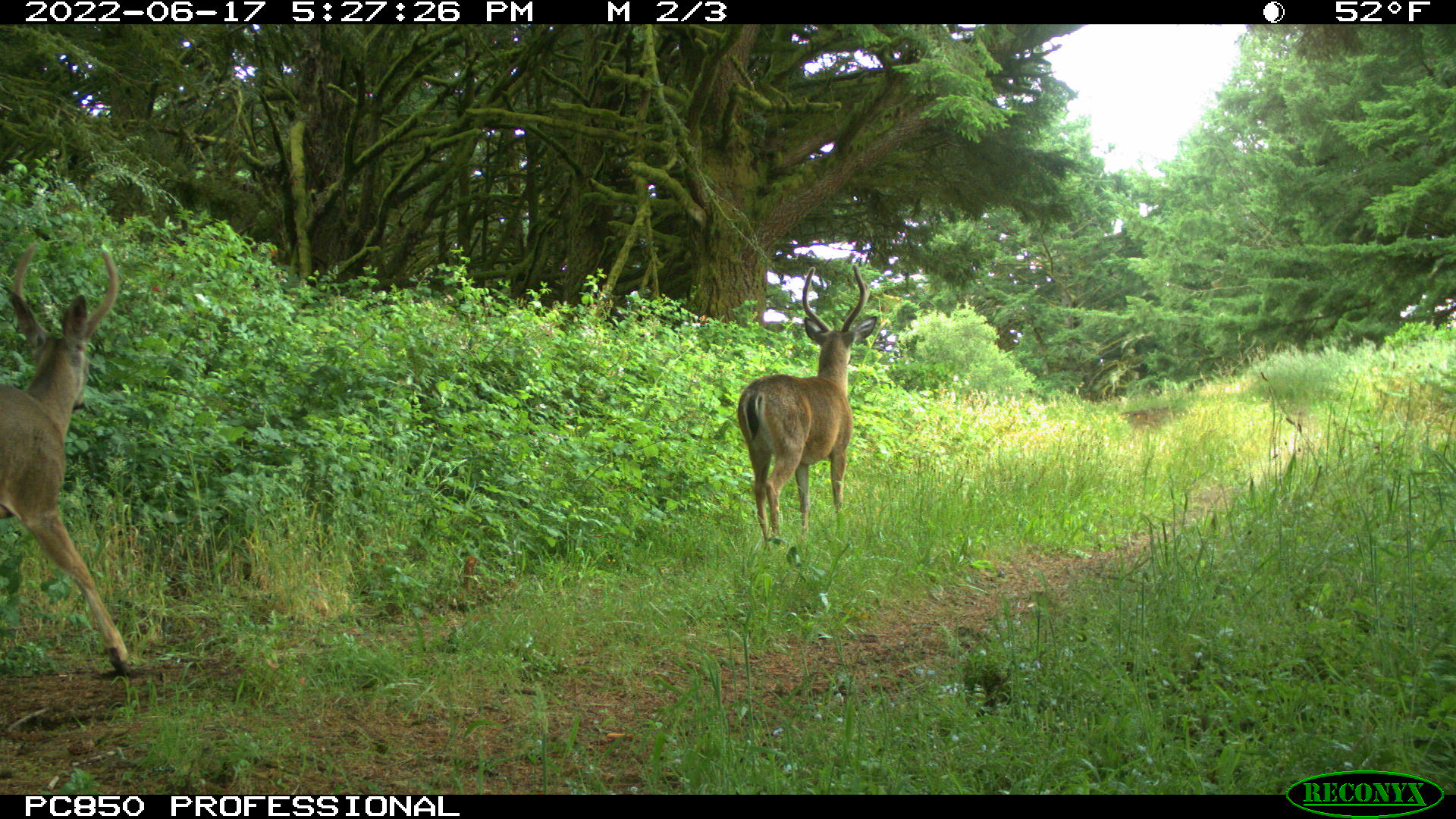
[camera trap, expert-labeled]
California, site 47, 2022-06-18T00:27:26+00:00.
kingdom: Animalia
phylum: Chordata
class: Mammalia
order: Artiodactyla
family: Cervidae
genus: Odocoileus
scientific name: Odocoileus hemionus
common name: mule deer